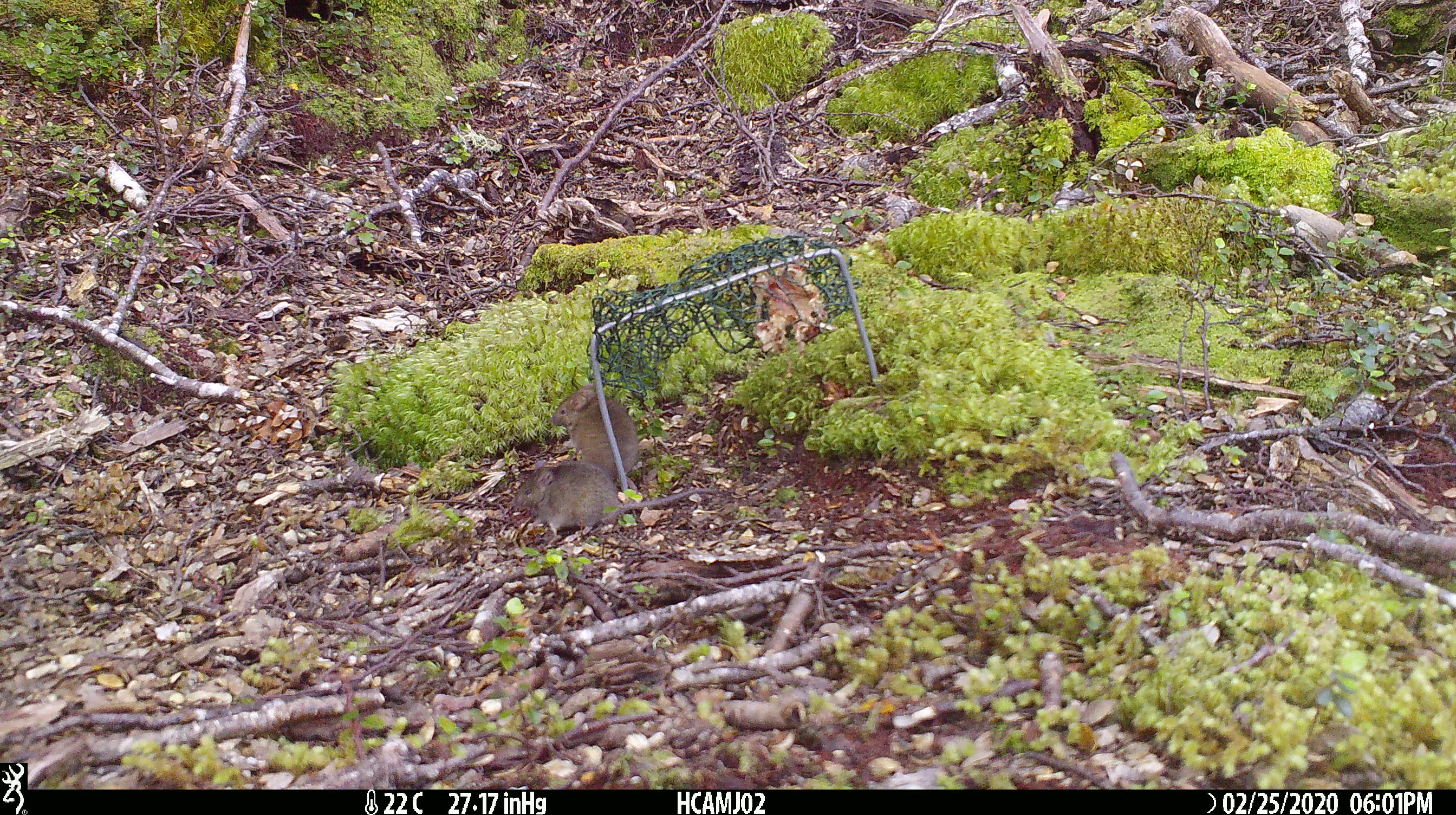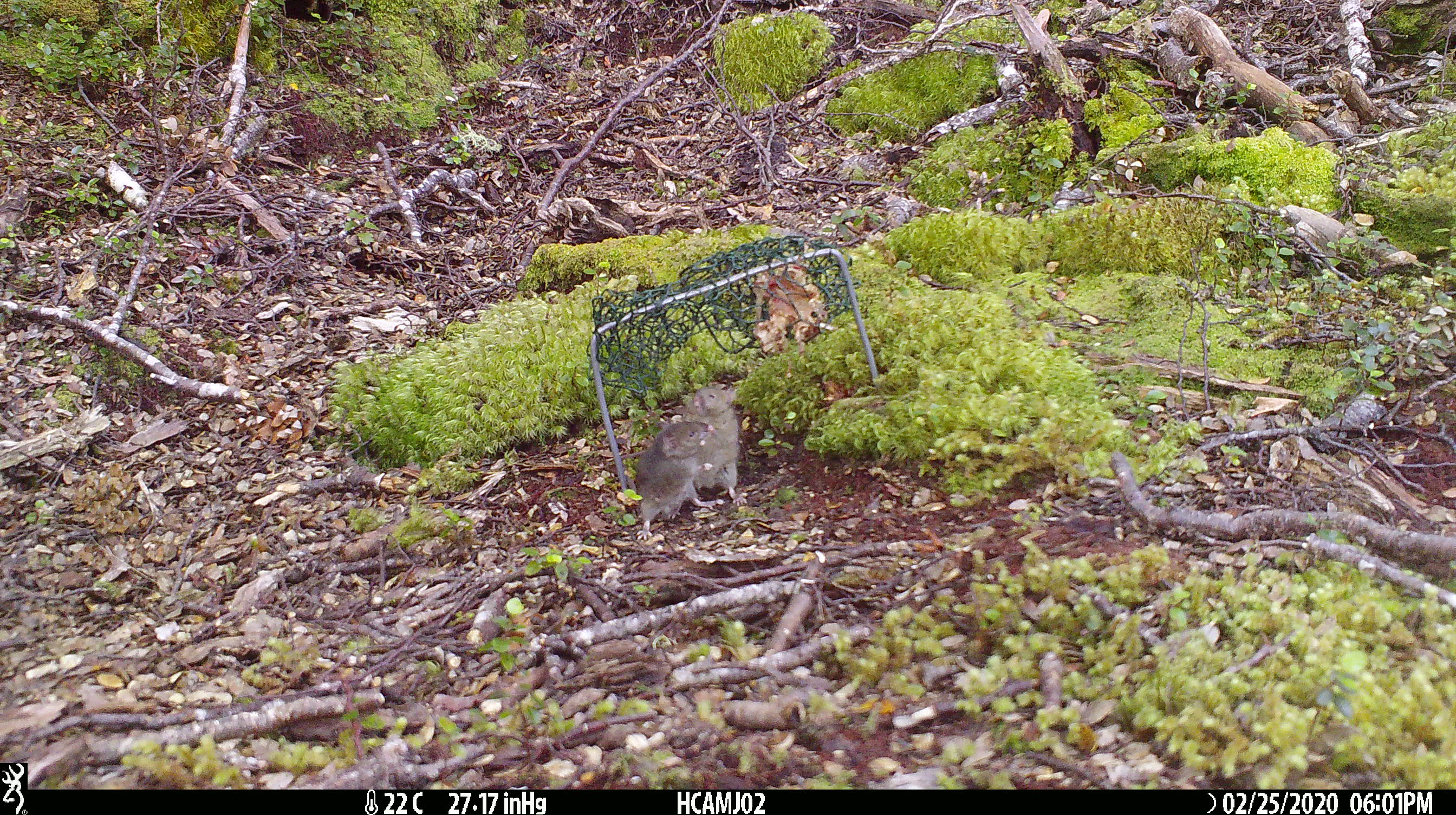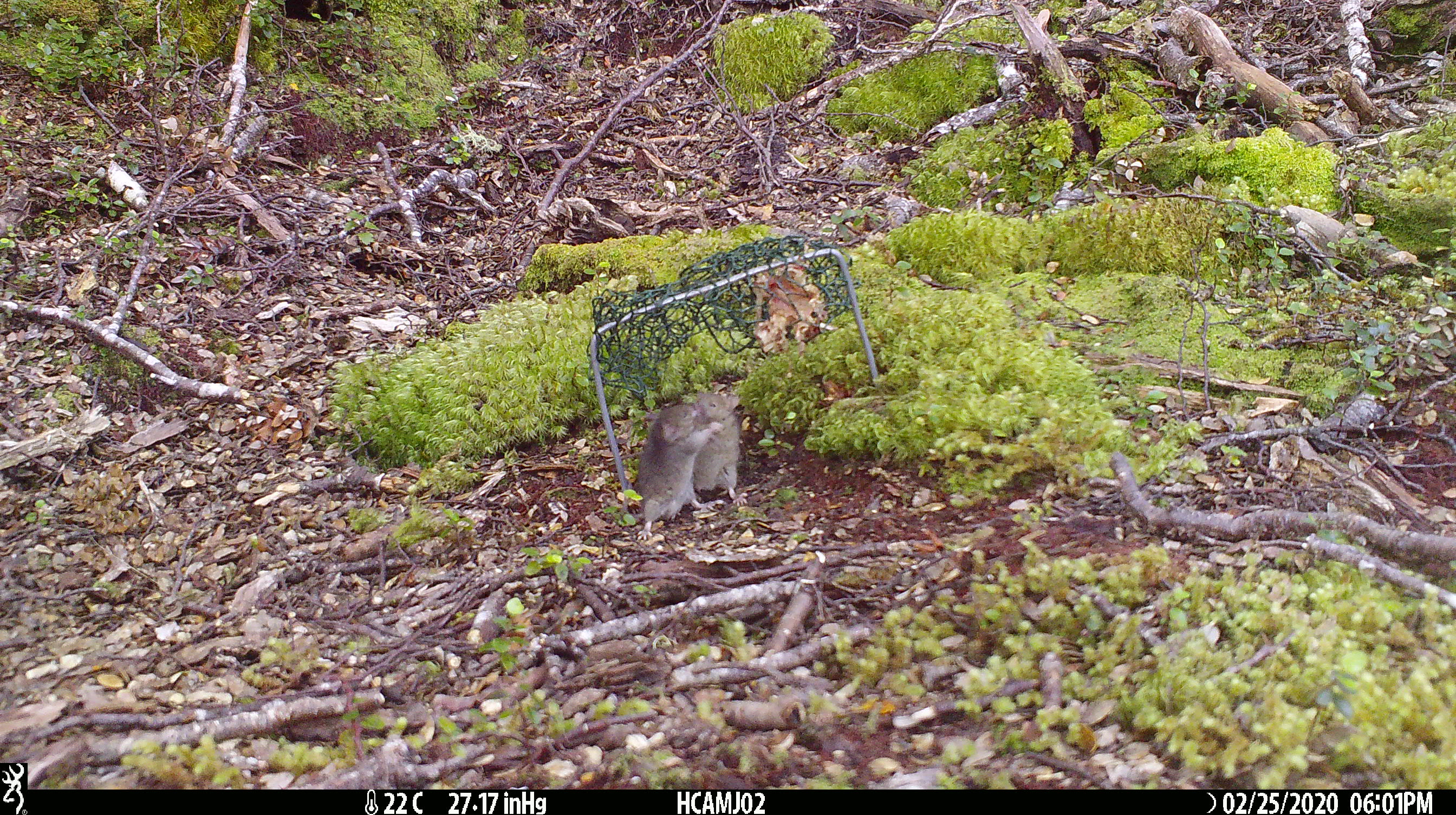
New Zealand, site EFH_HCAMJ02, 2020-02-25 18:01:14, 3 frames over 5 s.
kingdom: Animalia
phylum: Chordata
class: Mammalia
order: Rodentia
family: Muridae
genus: Mus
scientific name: Mus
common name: mouse